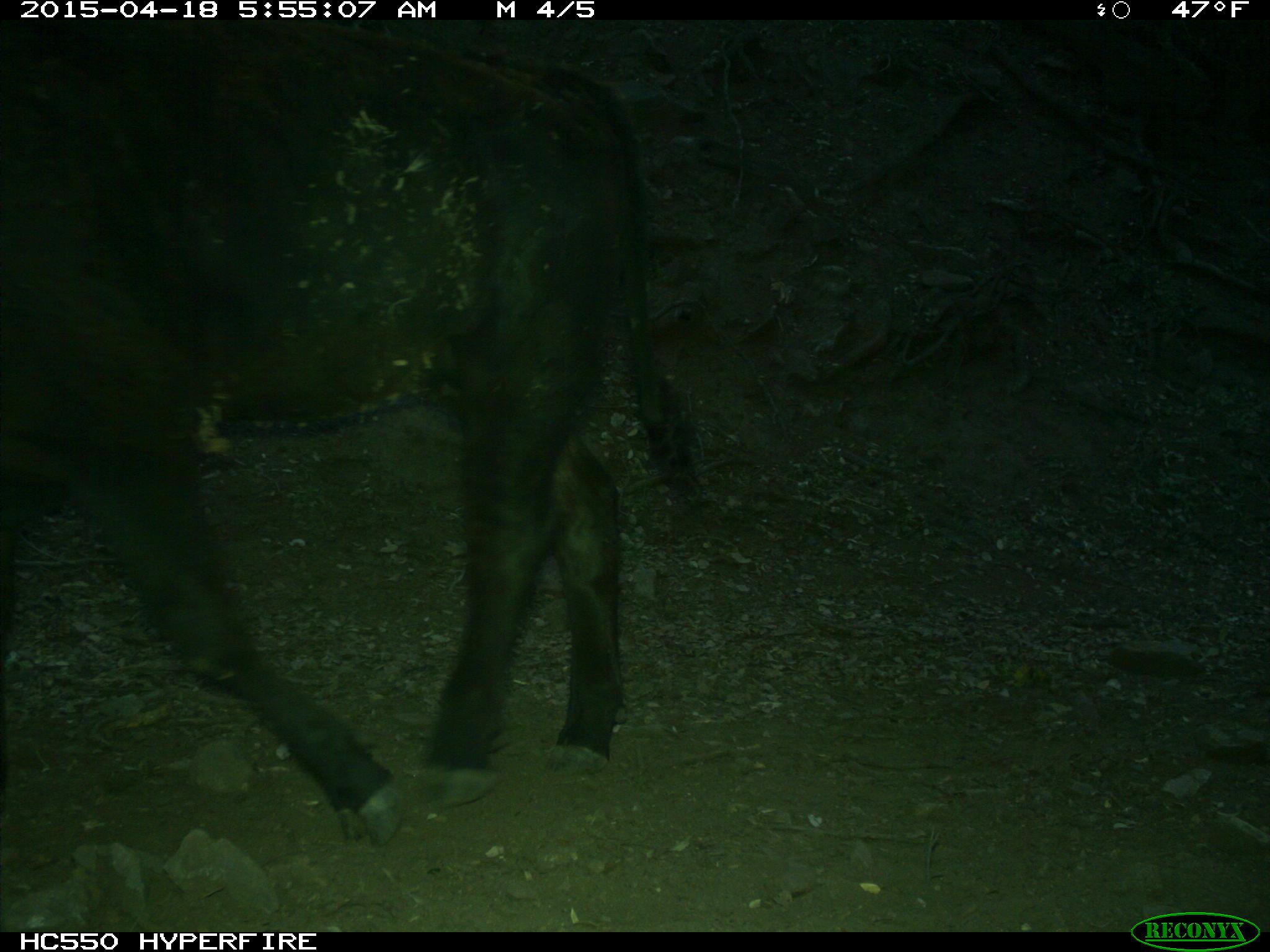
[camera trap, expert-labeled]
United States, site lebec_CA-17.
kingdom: Animalia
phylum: Chordata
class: Mammalia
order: Artiodactyla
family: Bovidae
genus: Bos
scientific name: Bos taurus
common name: domestic cow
Bos taurus (domestic cow).